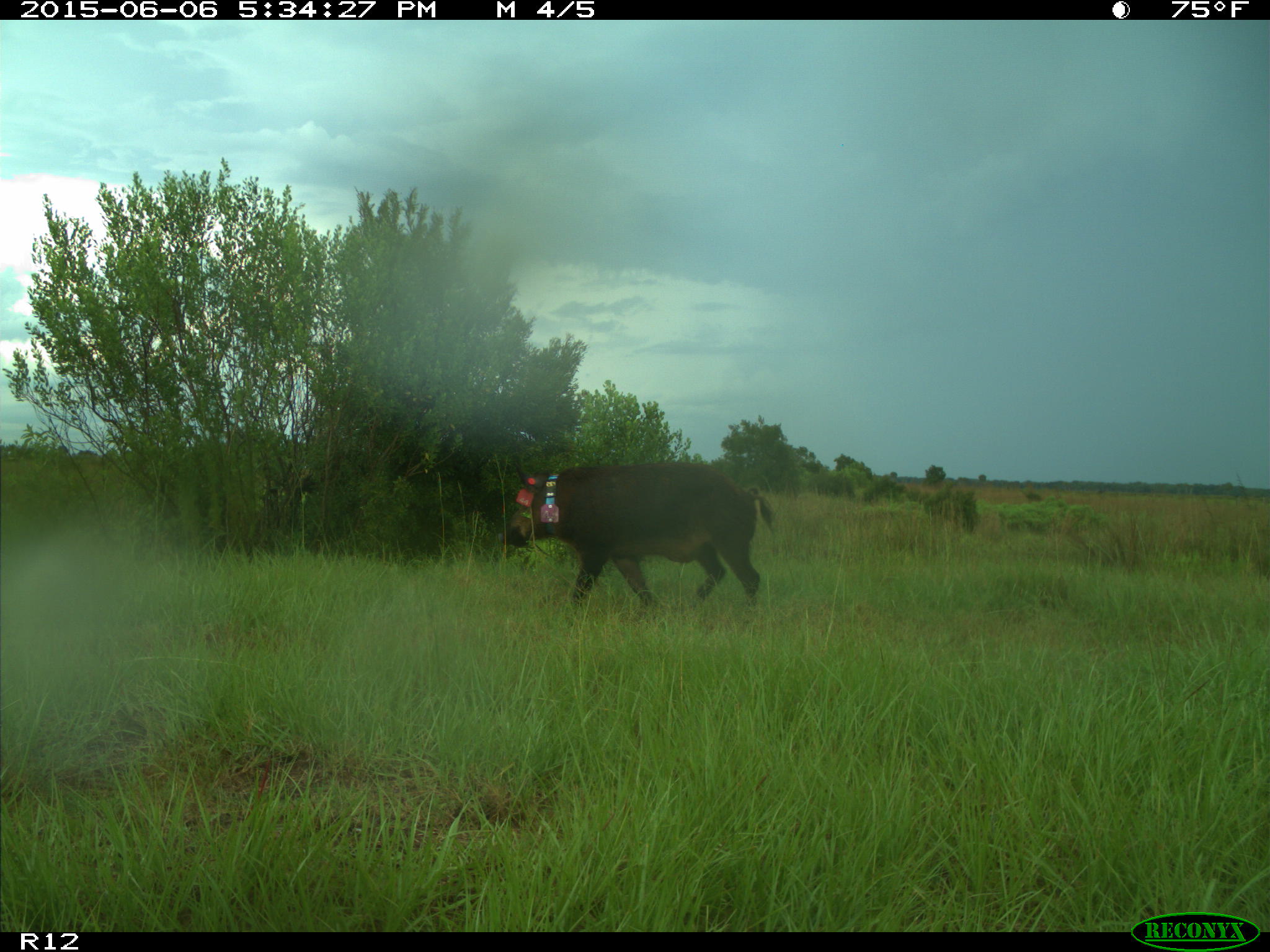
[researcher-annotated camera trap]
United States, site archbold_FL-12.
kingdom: Animalia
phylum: Chordata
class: Mammalia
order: Artiodactyla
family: Suidae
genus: Sus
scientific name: Sus scrofa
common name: wild boar